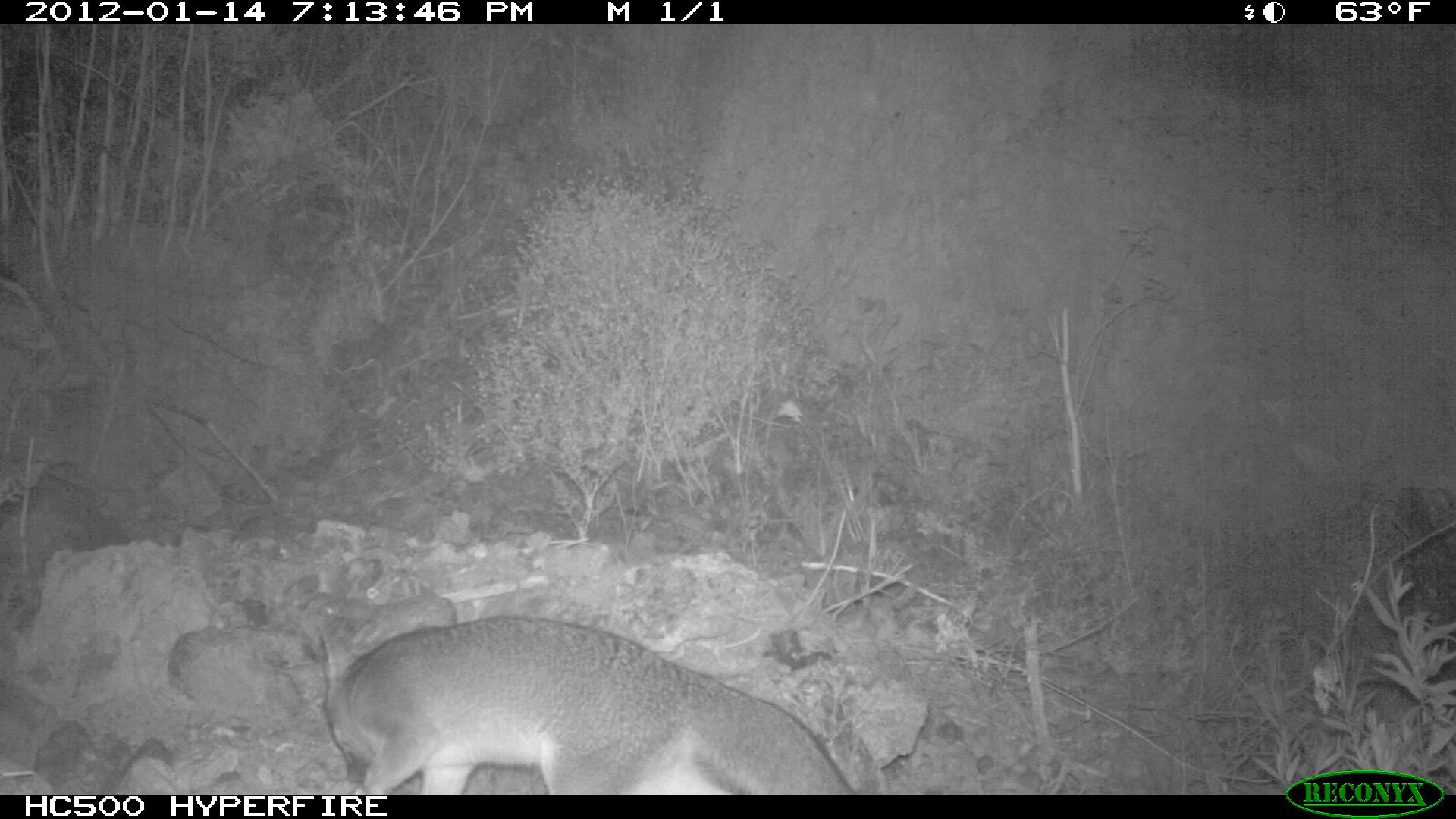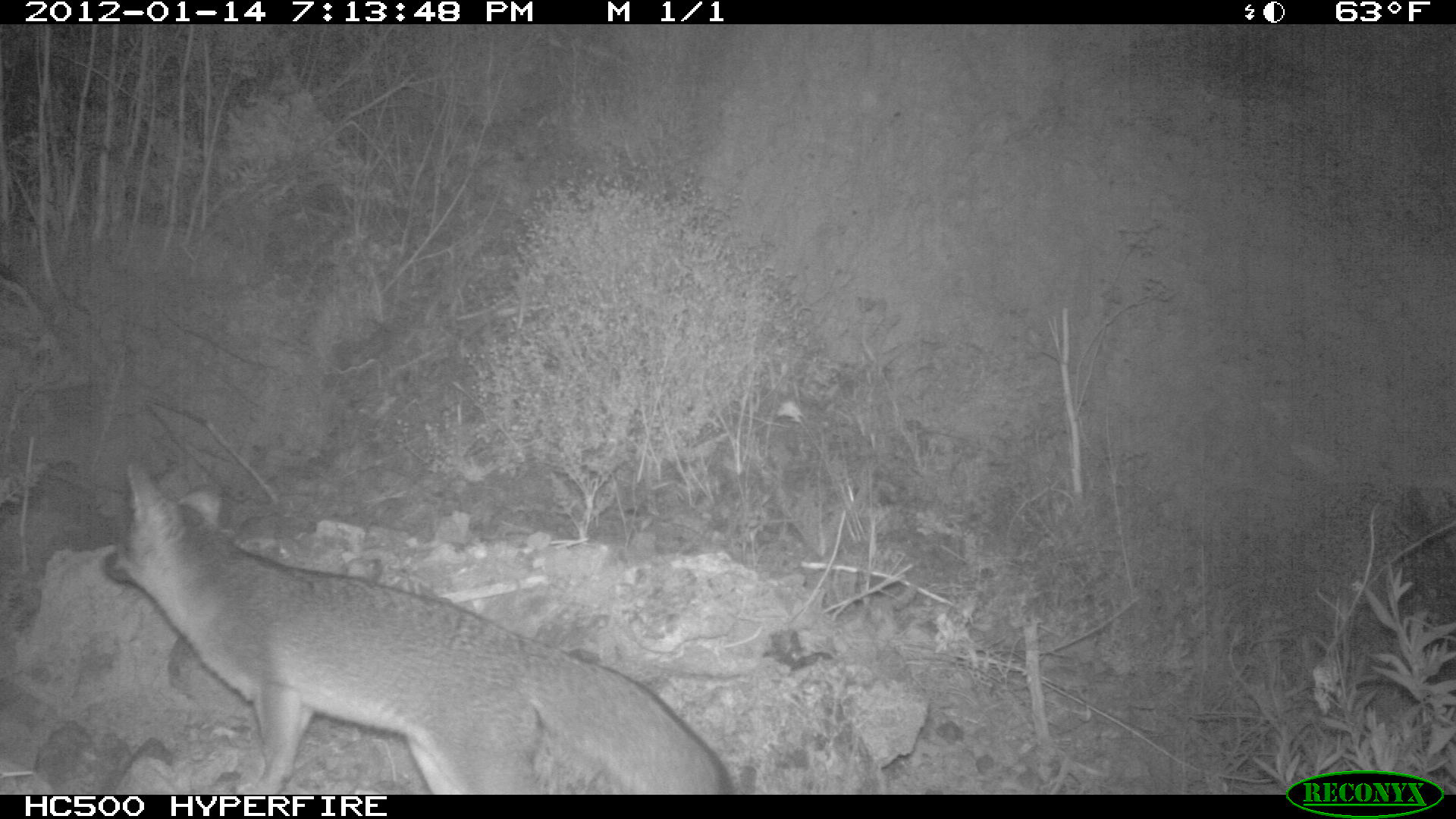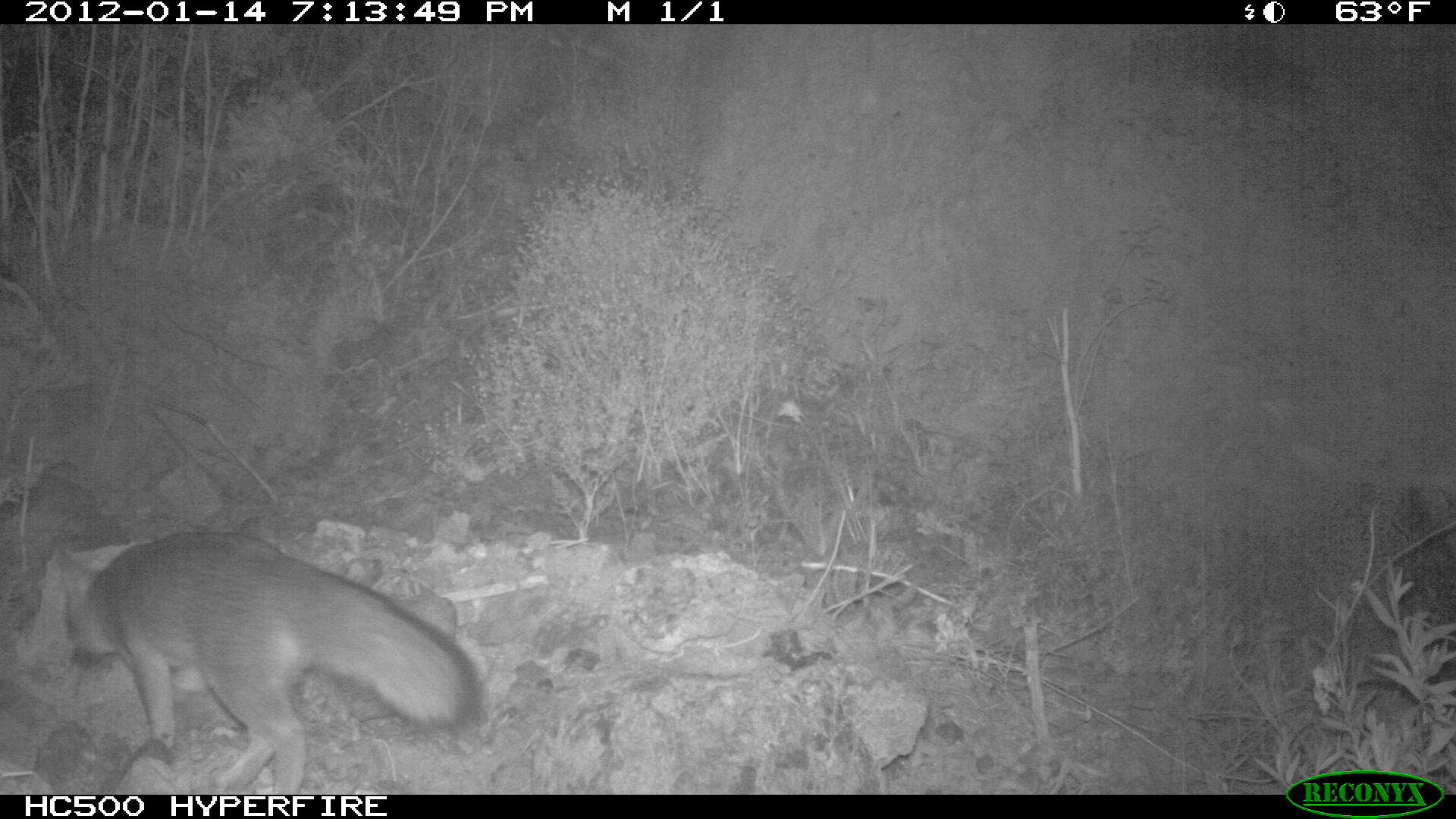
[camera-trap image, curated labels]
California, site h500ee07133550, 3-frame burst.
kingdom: Animalia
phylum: Chordata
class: Mammalia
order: Carnivora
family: Canidae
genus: Urocyon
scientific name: Urocyon littoralis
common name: island fox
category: fox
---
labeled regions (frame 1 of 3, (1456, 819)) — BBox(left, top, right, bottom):
fox: BBox(315, 615, 855, 793)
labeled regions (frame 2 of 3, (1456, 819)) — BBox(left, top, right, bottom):
fox: BBox(99, 457, 732, 794)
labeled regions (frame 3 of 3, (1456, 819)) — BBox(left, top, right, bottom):
fox: BBox(64, 530, 480, 794)